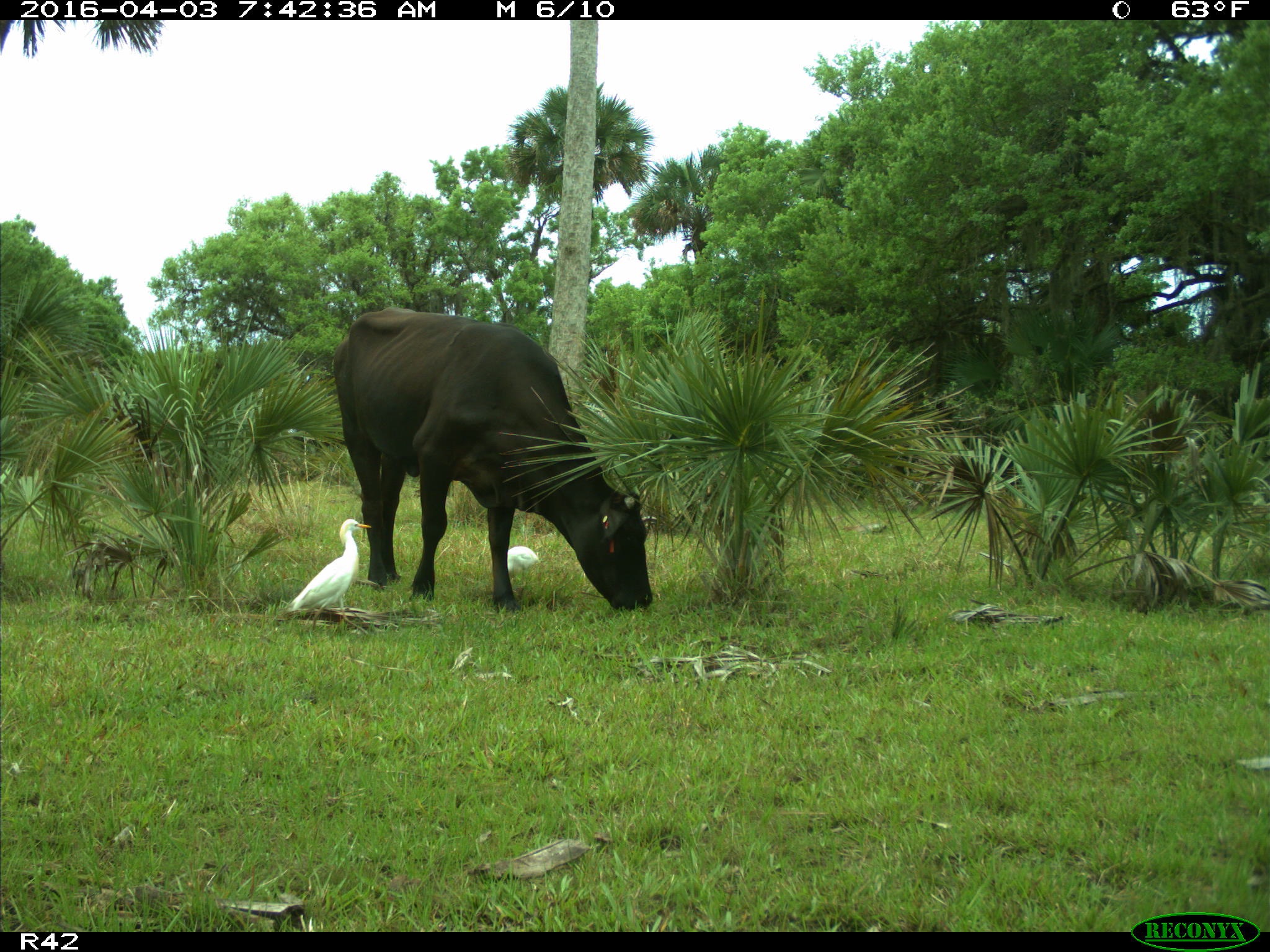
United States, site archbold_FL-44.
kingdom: Animalia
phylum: Chordata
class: Mammalia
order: Artiodactyla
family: Bovidae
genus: Bos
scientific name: Bos taurus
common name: domestic cow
Bos taurus (domestic cow).